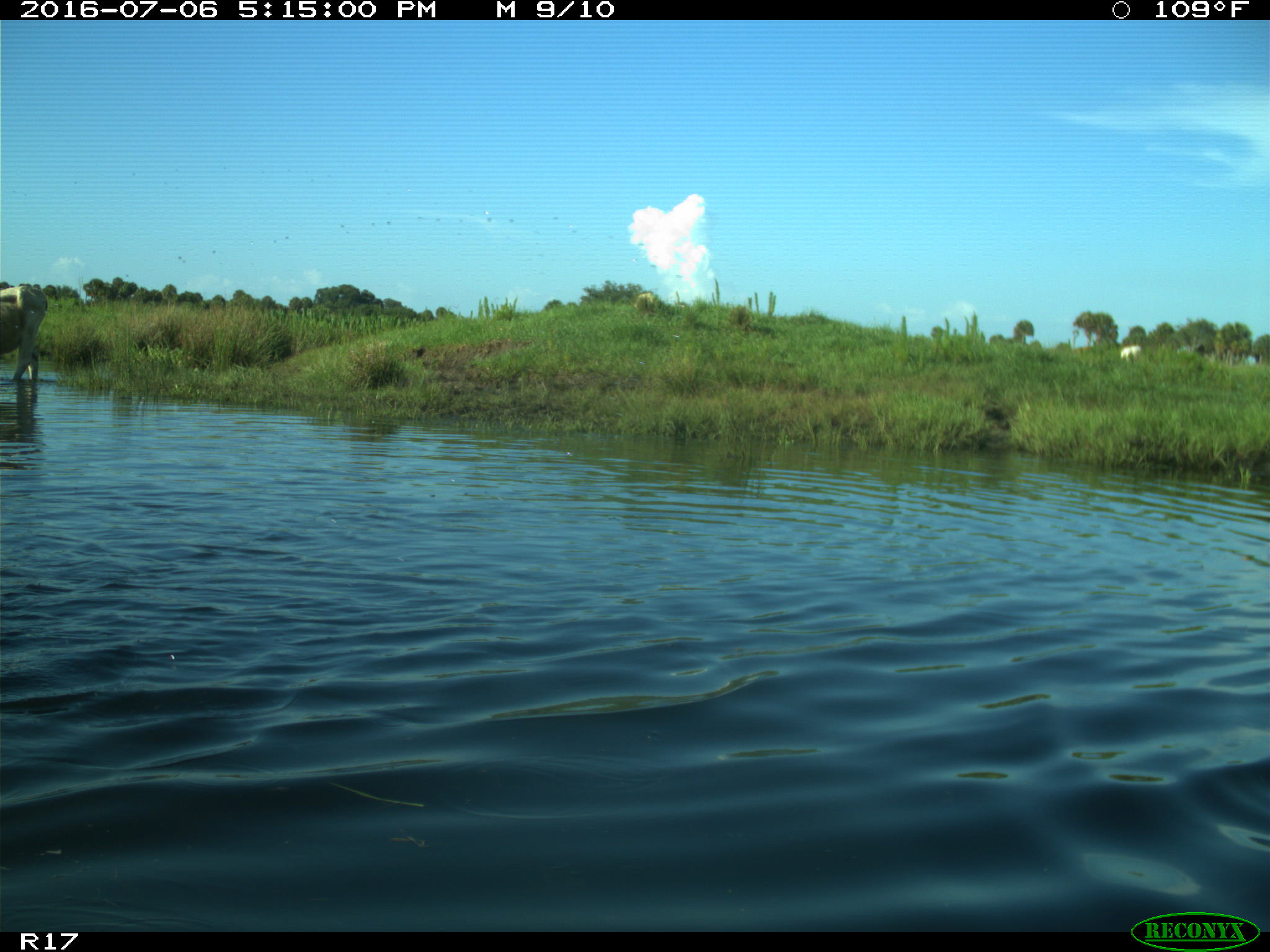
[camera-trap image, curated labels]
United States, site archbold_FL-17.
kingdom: Animalia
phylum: Chordata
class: Mammalia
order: Artiodactyla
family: Bovidae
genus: Bos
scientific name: Bos taurus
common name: domestic cow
Bos taurus (domestic cow).